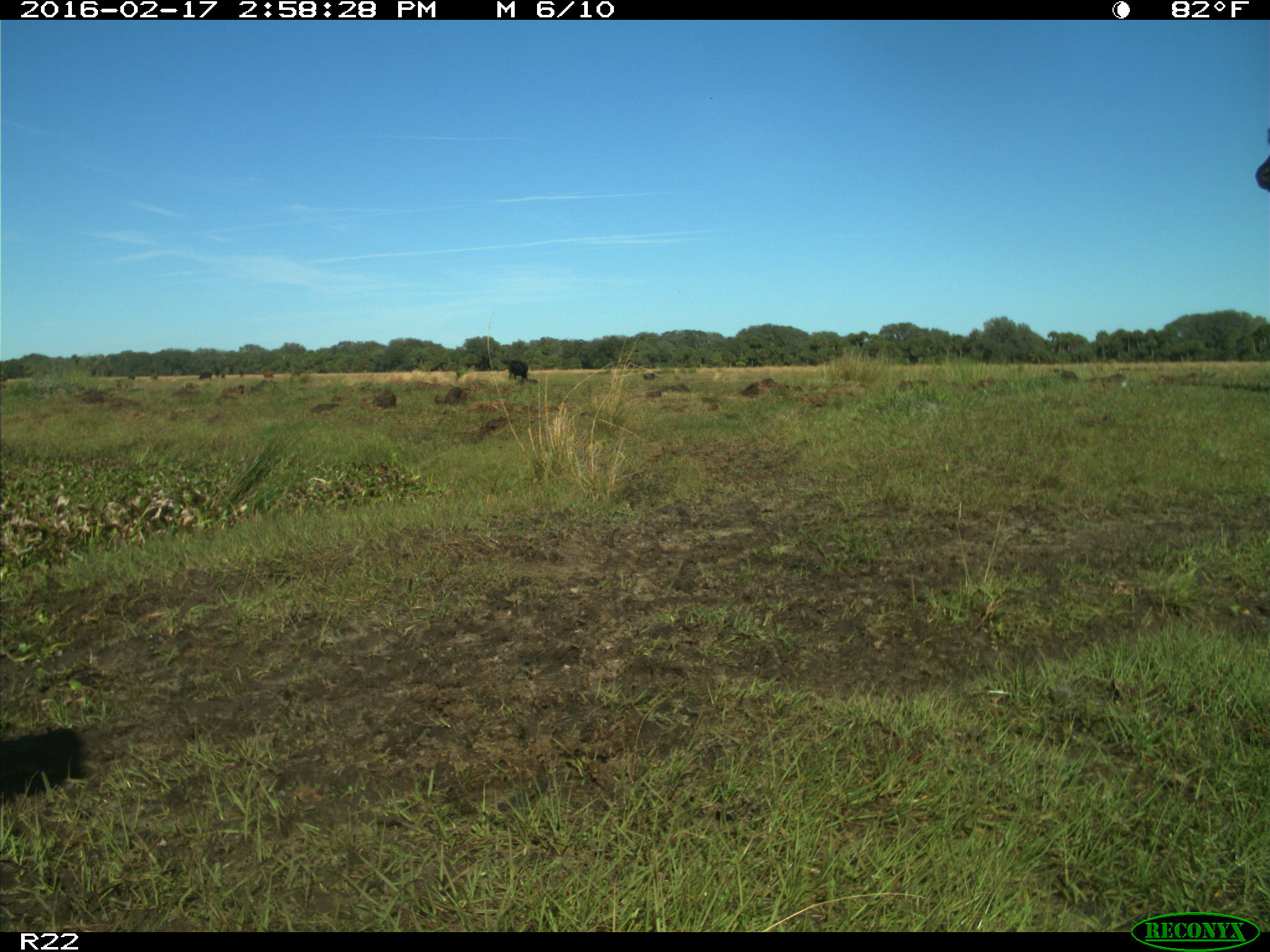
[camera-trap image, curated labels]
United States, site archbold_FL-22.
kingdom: Animalia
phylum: Chordata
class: Mammalia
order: Artiodactyla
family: Bovidae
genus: Bos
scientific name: Bos taurus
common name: domestic cow